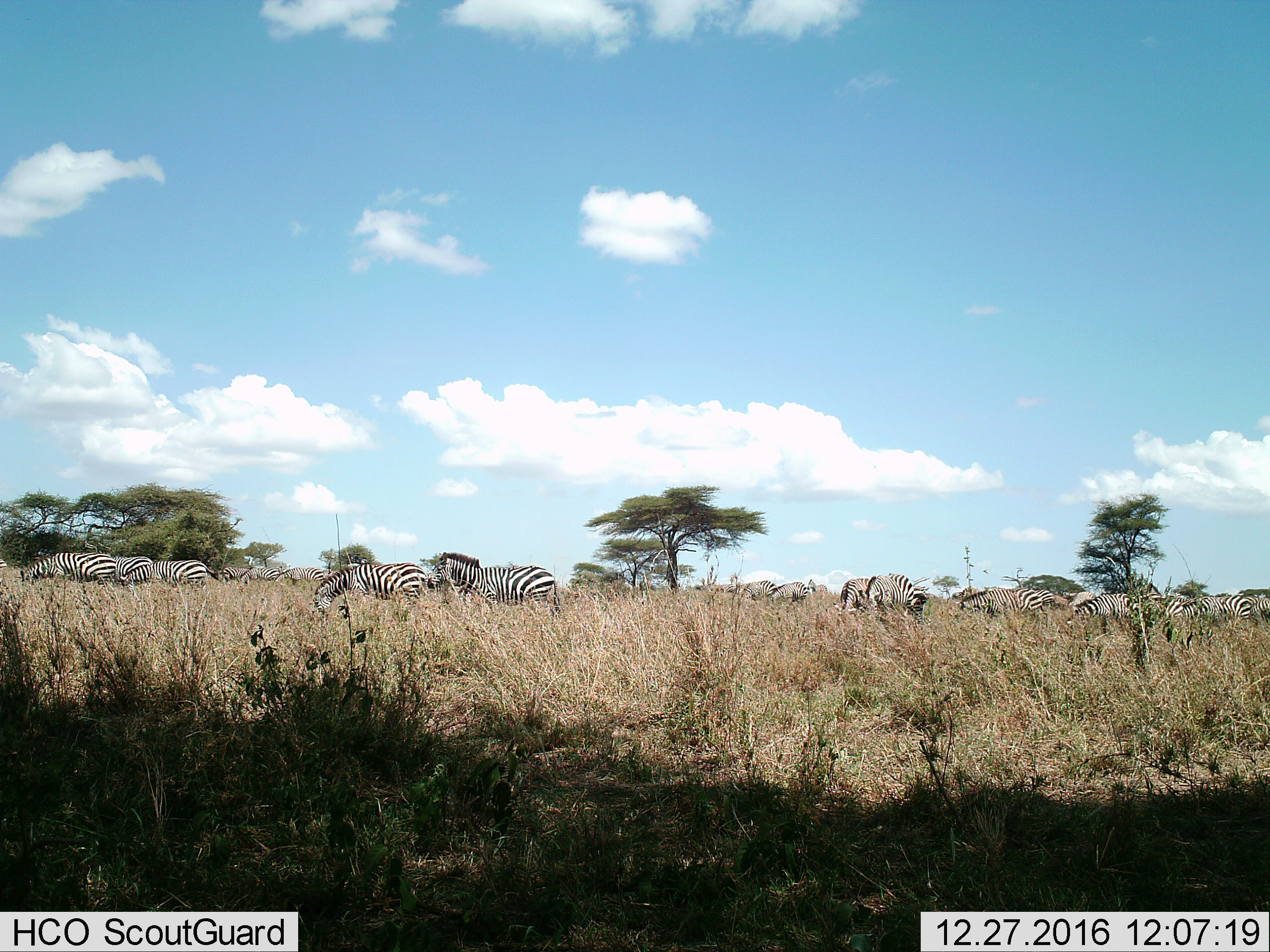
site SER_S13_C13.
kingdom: Animalia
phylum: Chordata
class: Mammalia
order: Perissodactyla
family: Equidae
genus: Equus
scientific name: Equus quagga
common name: plains zebra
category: zebraplains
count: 11-50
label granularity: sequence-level